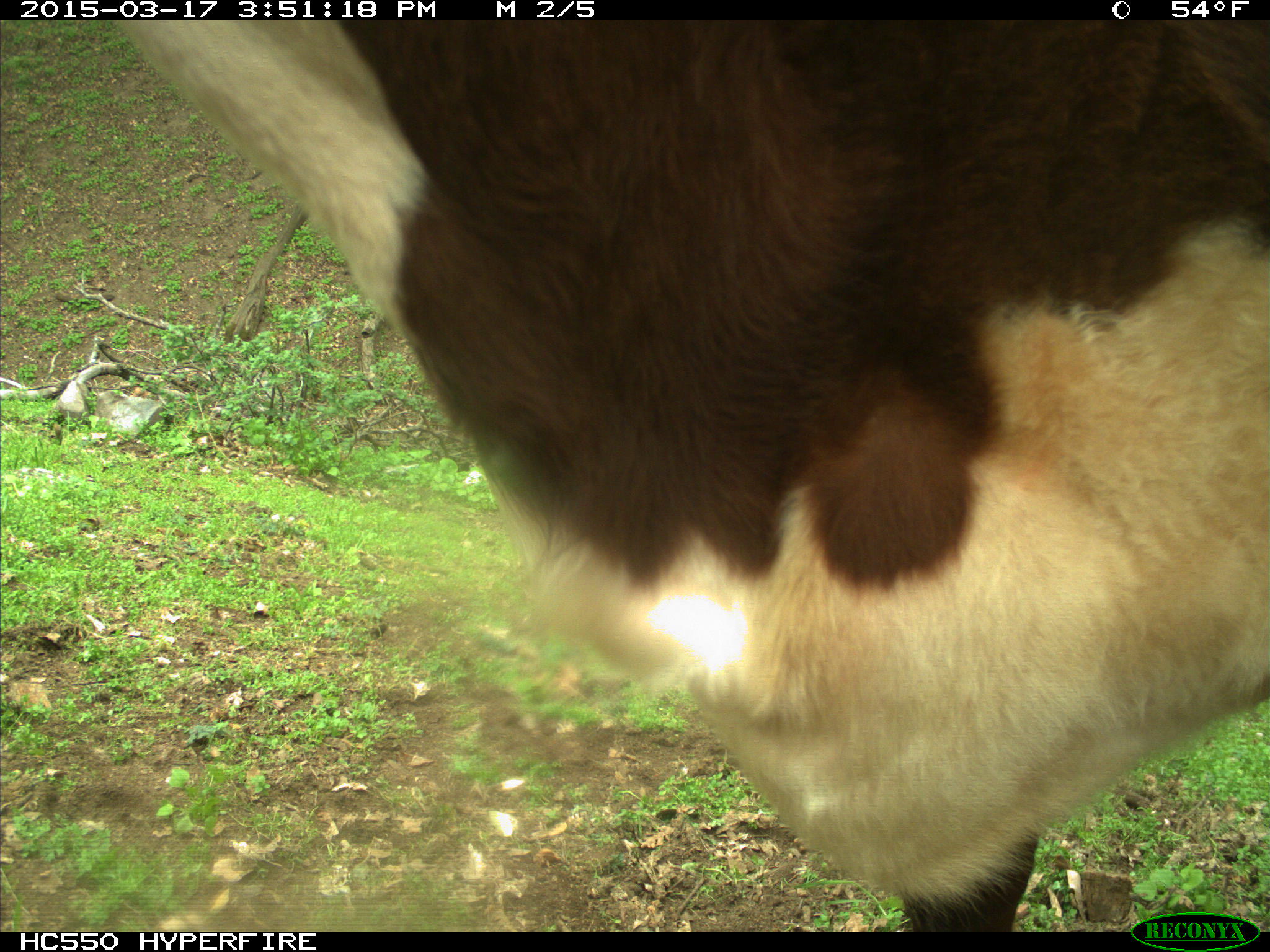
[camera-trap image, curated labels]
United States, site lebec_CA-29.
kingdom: Animalia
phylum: Chordata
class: Mammalia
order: Artiodactyla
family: Bovidae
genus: Bos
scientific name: Bos taurus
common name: domestic cow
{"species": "Bos taurus (domestic cow)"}